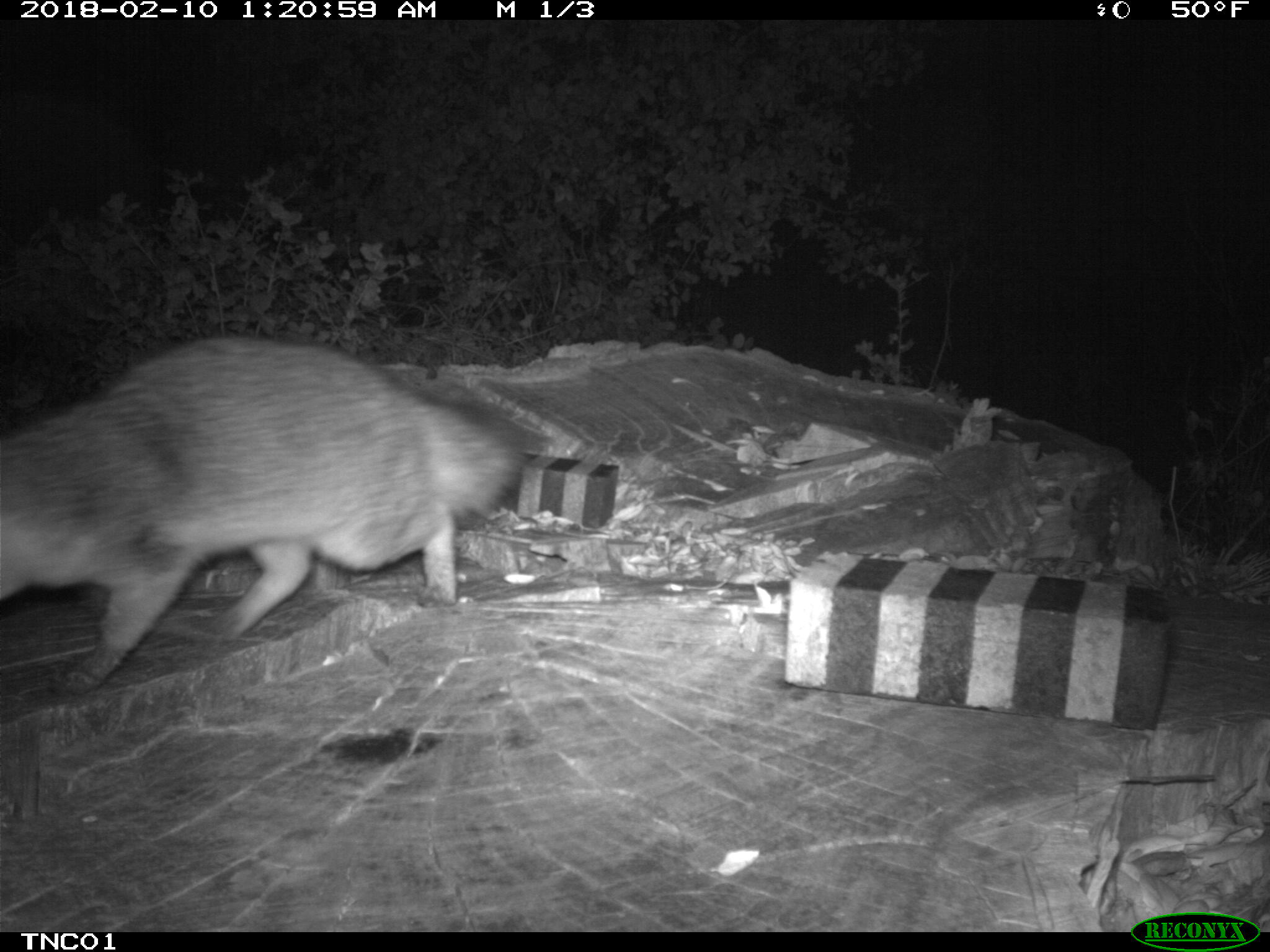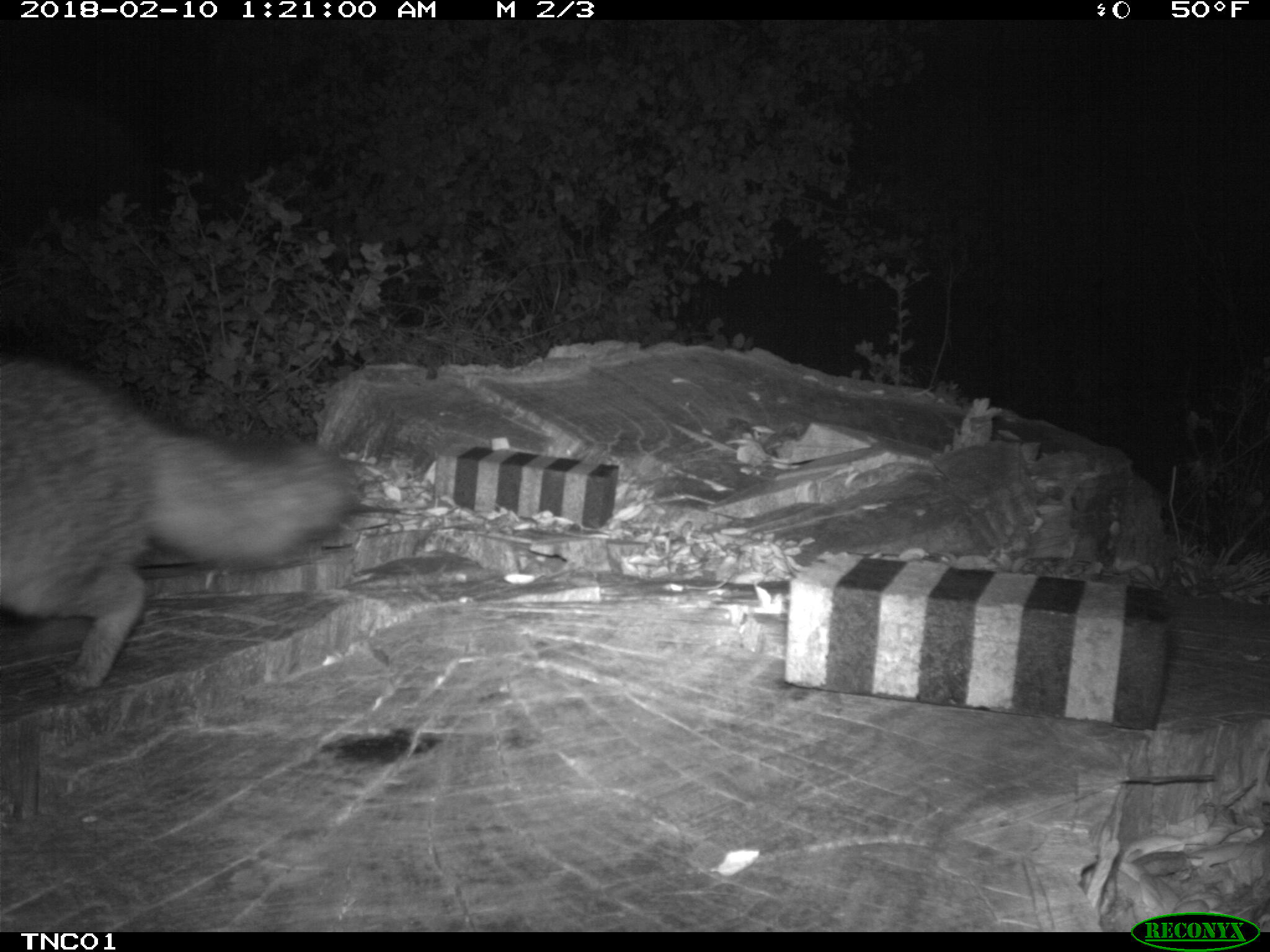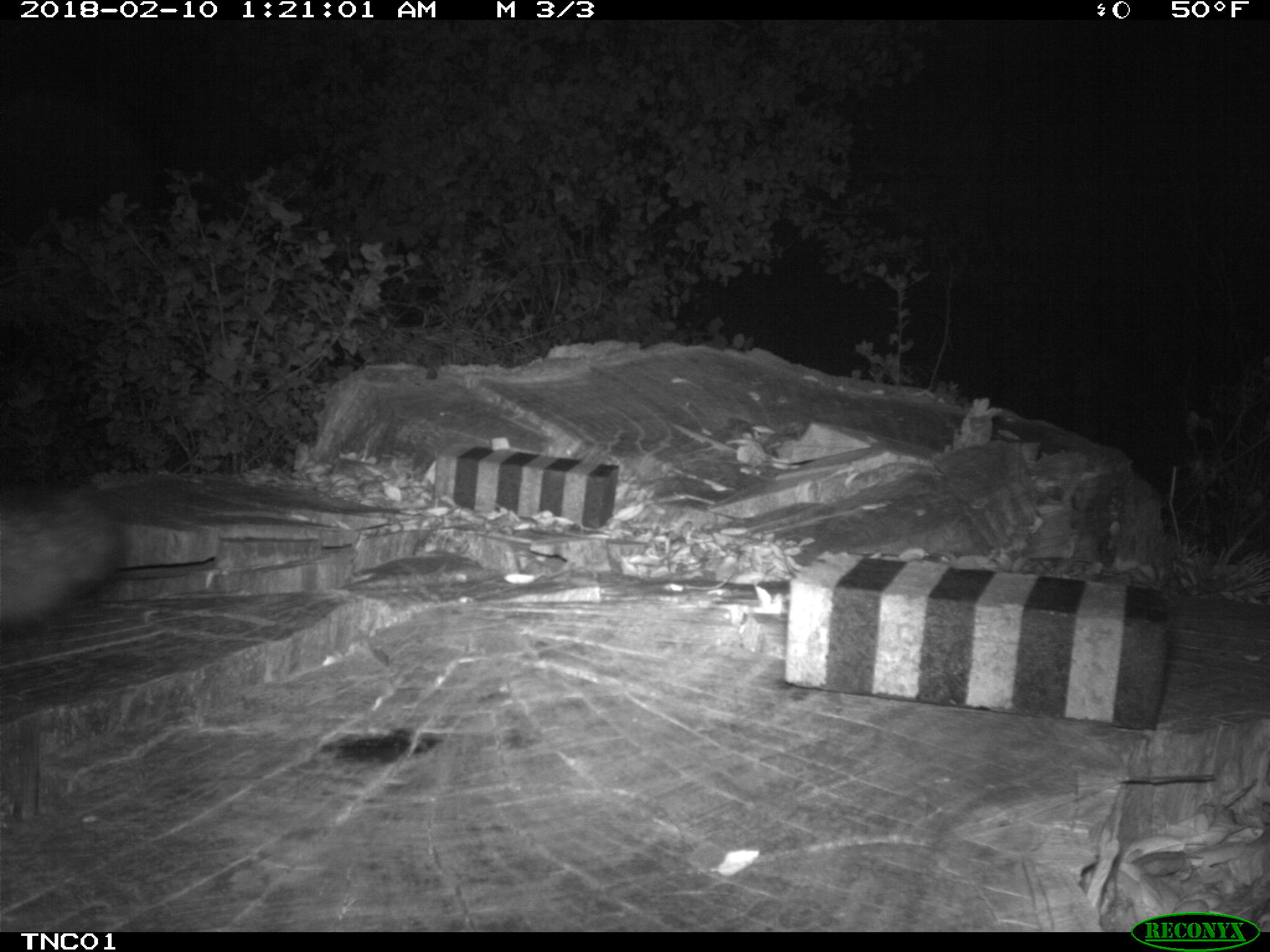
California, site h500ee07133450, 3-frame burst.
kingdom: Animalia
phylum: Chordata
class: Mammalia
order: Carnivora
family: Canidae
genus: Urocyon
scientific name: Urocyon littoralis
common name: island fox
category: fox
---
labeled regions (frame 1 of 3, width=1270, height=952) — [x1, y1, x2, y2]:
fox: [1, 338, 536, 695]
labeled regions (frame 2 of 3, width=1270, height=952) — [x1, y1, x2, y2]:
fox: [0, 364, 355, 691]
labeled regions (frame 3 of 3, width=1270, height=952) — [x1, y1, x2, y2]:
fox: [0, 482, 117, 625]